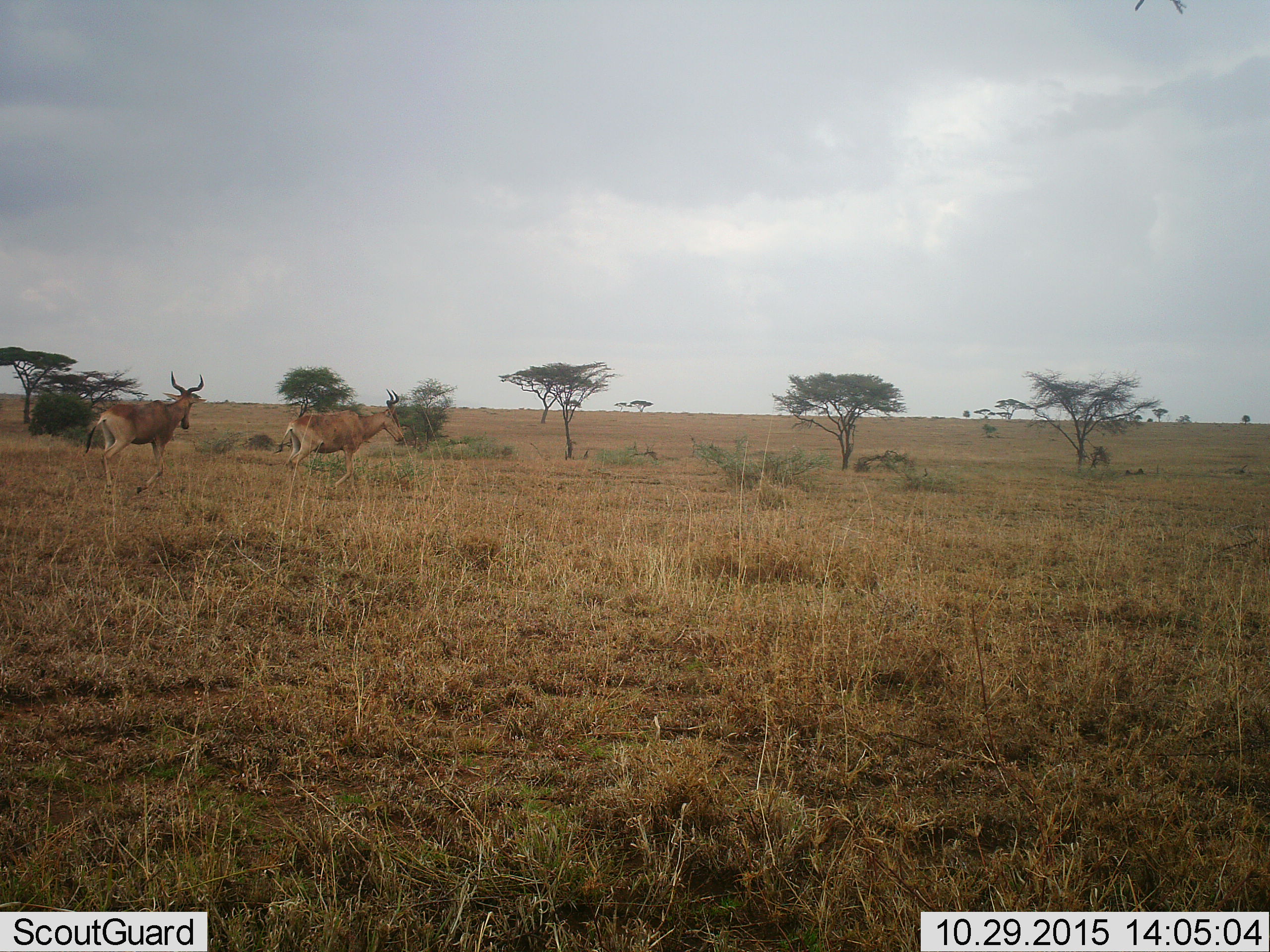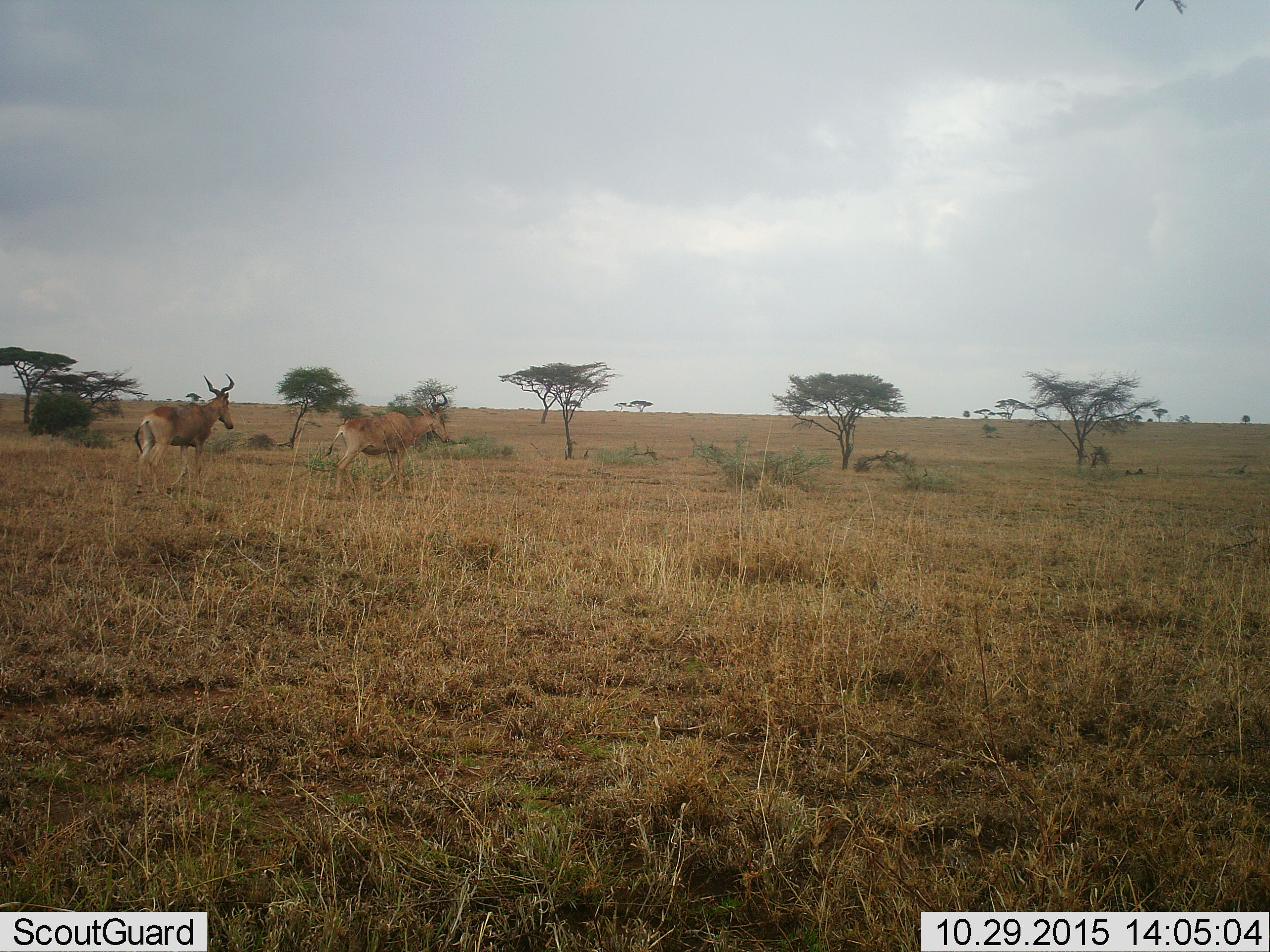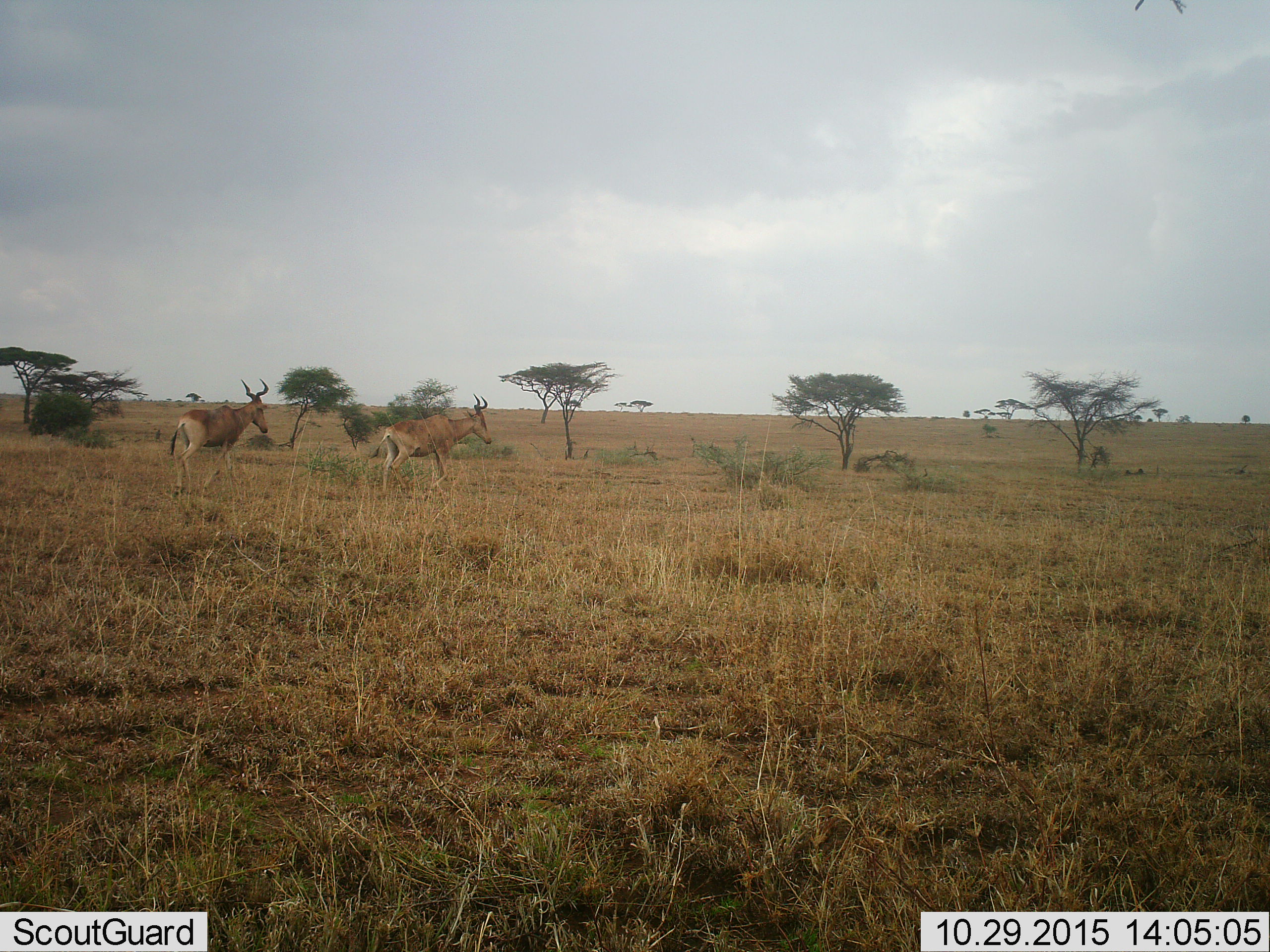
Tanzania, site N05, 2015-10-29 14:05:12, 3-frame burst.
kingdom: Animalia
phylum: Chordata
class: Mammalia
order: Artiodactyla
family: Bovidae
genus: Alcelaphus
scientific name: Alcelaphus buselaphus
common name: hartebeest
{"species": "hartebeest (Alcelaphus buselaphus)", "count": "2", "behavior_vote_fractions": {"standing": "0%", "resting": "0%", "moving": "100%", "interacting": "0%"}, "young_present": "0%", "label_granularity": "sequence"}